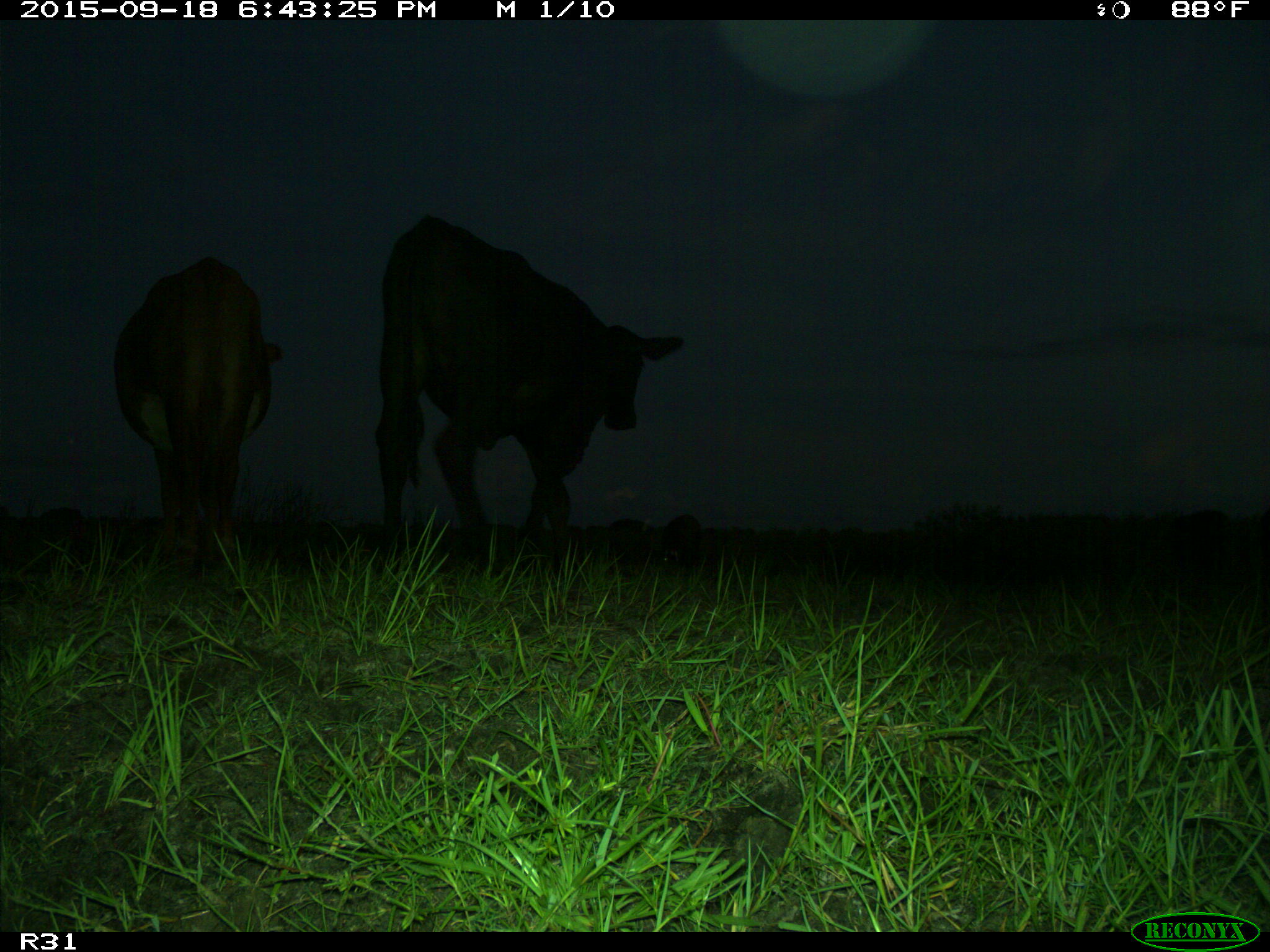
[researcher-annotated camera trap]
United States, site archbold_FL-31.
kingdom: Animalia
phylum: Chordata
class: Mammalia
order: Artiodactyla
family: Bovidae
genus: Bos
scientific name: Bos taurus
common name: domestic cow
Bos taurus (domestic cow).